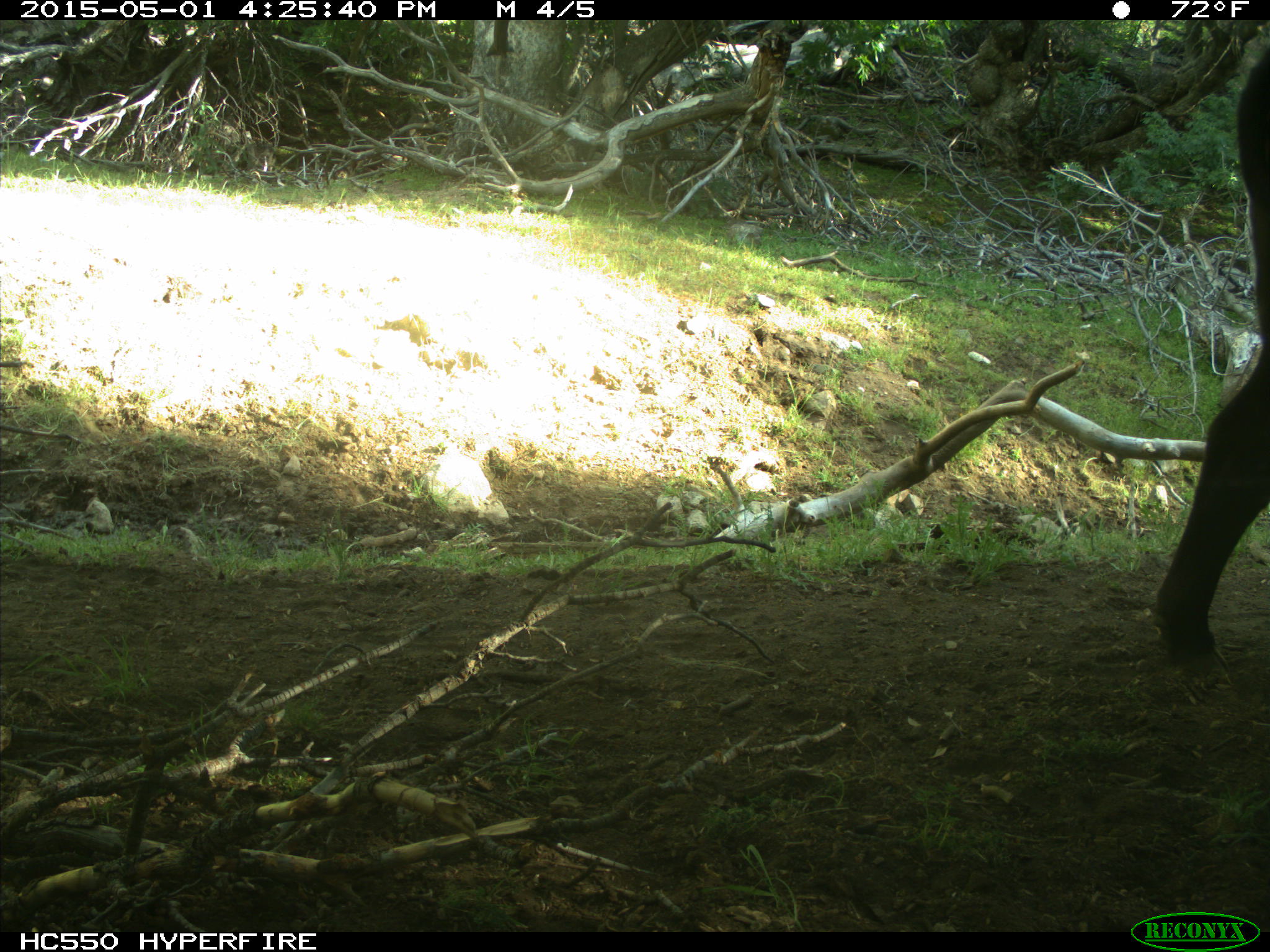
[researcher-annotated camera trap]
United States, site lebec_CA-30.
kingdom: Animalia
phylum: Chordata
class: Mammalia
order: Artiodactyla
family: Bovidae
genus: Bos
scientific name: Bos taurus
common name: domestic cow